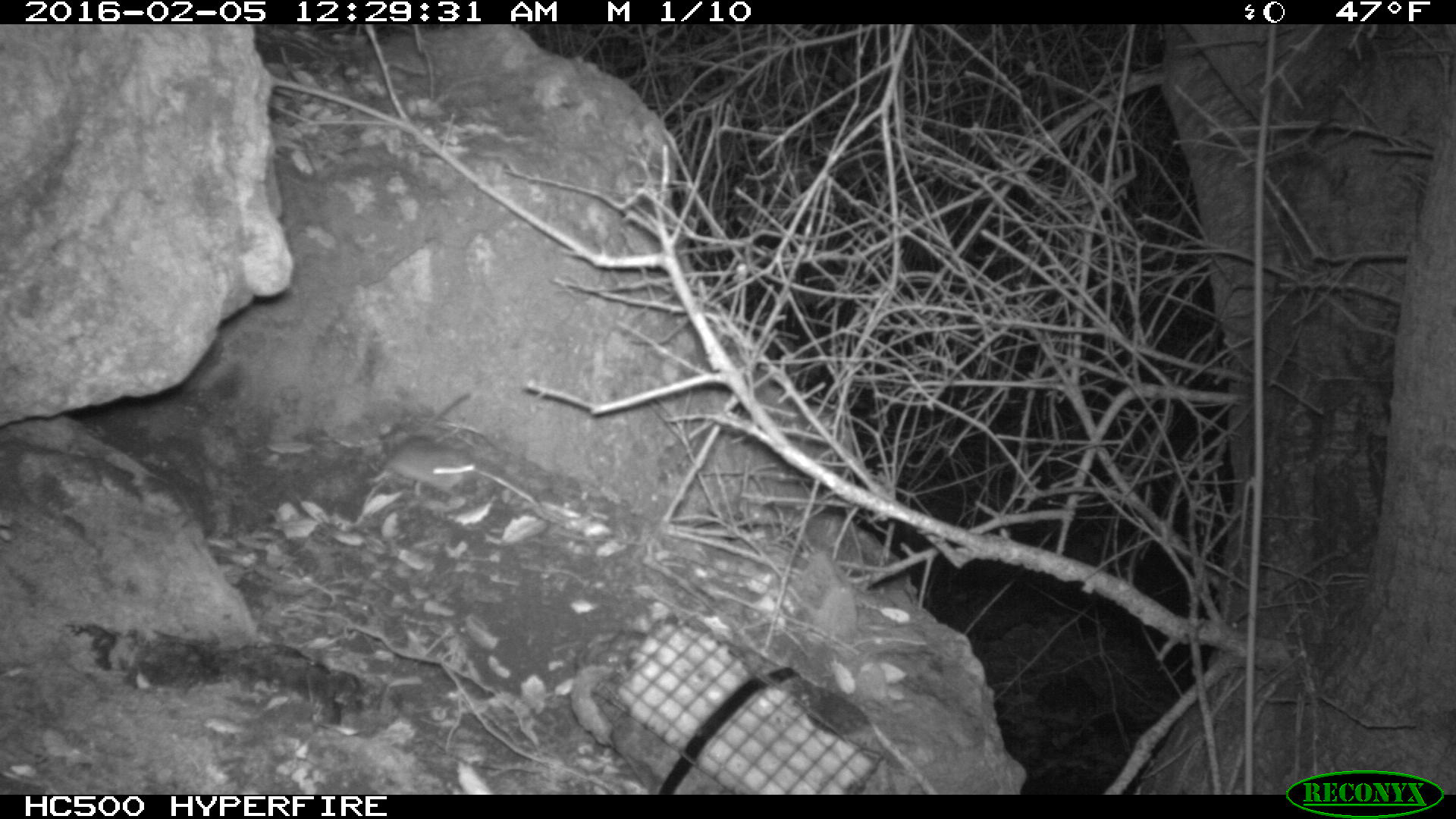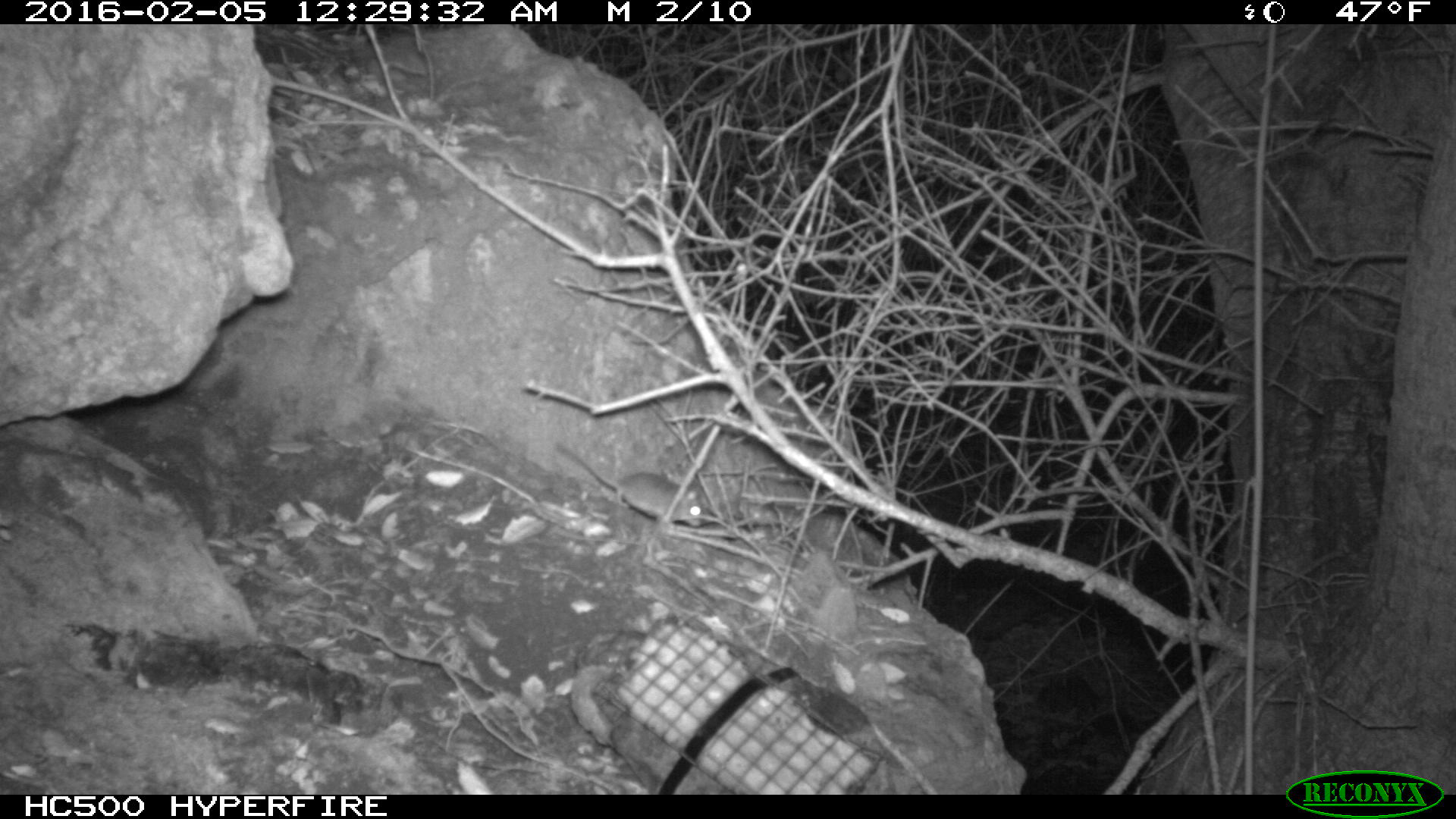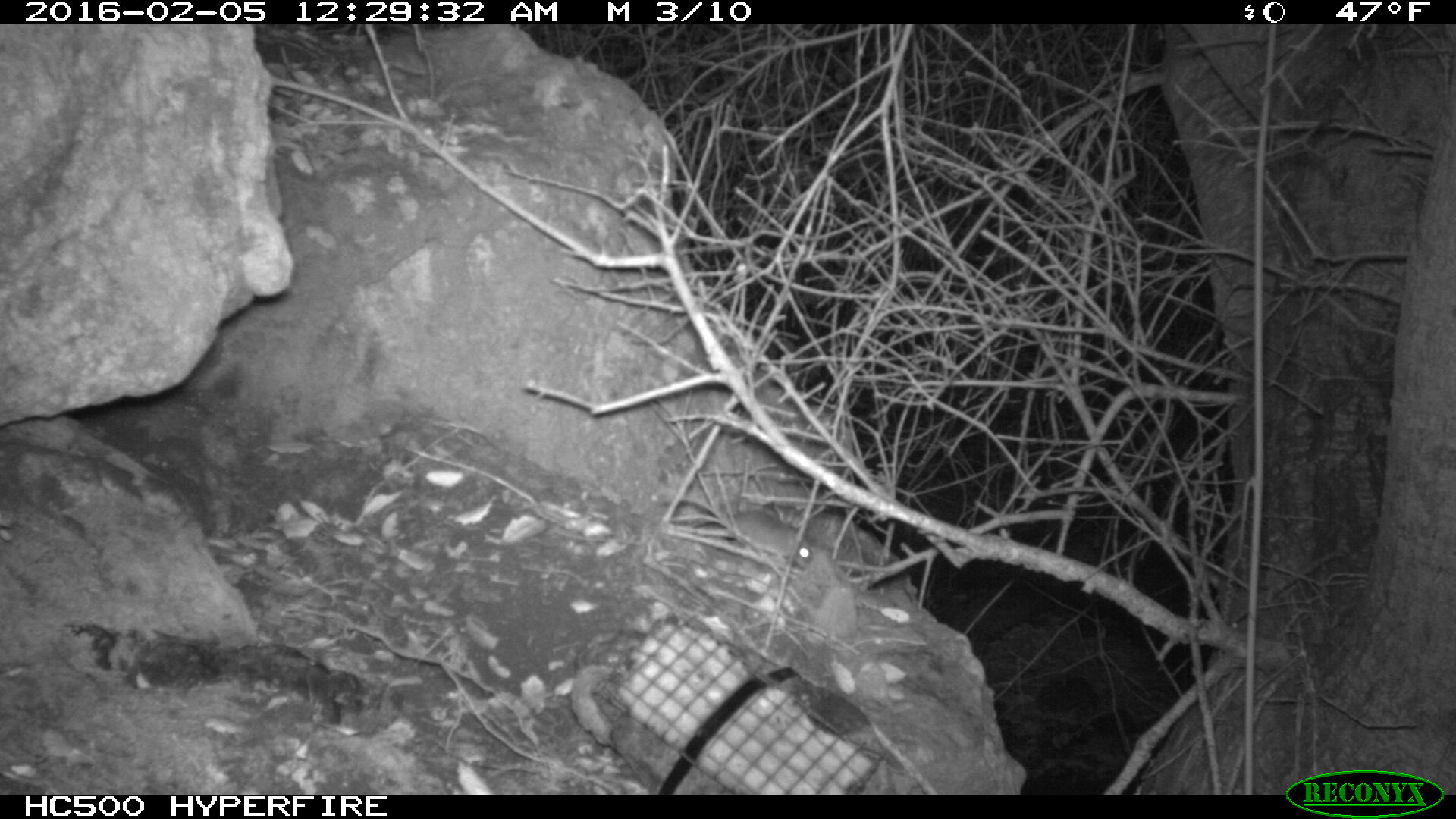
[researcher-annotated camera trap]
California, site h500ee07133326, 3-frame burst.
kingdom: Animalia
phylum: Chordata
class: Mammalia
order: Rodentia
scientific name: Rodentia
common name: rodent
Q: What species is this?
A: Rodent (Rodentia).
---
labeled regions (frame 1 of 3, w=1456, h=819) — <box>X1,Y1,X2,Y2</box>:
rodent: <box>372,392,477,494</box>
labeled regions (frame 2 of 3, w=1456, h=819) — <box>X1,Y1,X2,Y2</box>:
rodent: <box>554,436,704,527</box>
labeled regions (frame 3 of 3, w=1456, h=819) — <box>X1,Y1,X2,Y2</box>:
rodent: <box>726,510,812,569</box>